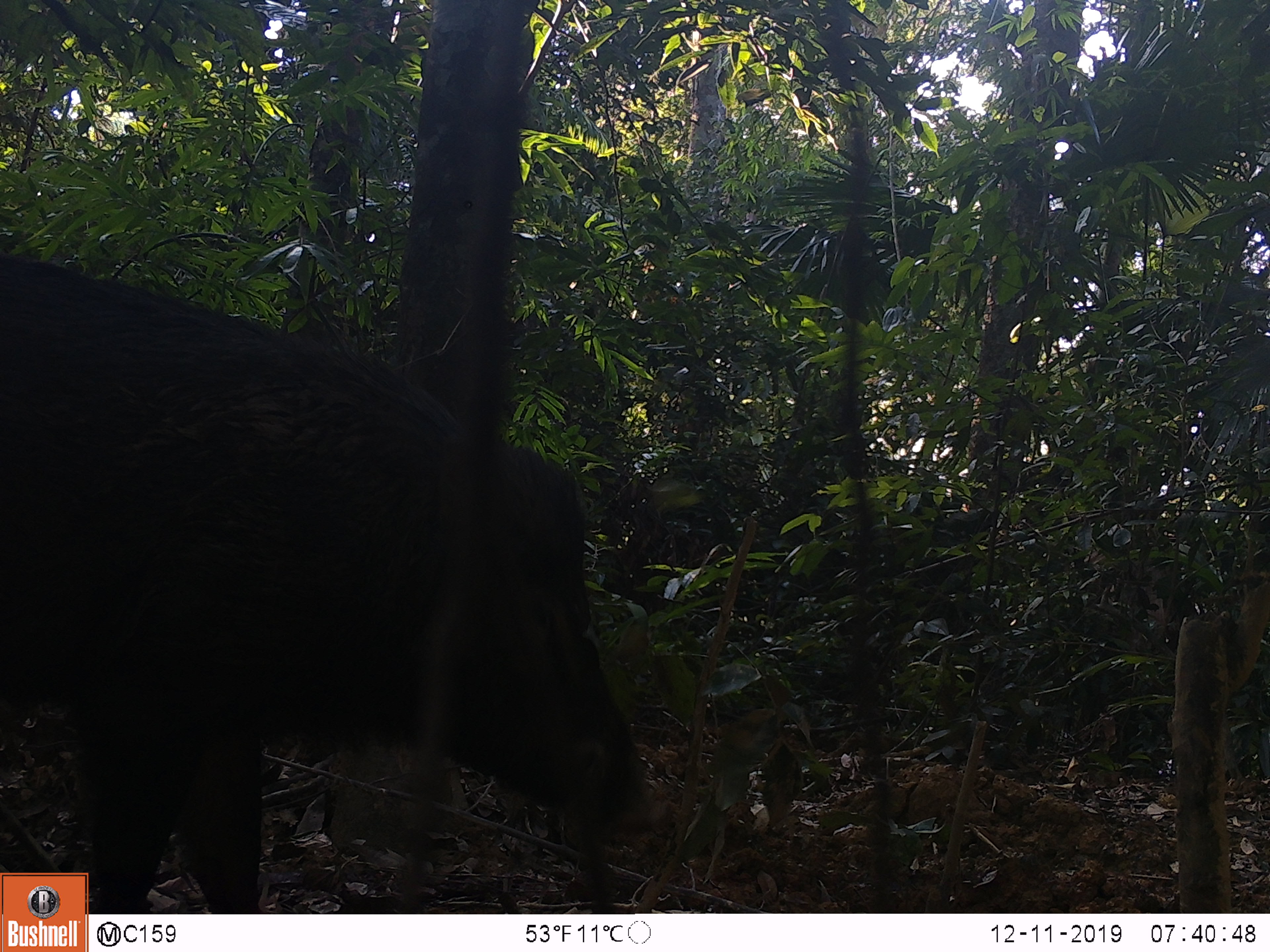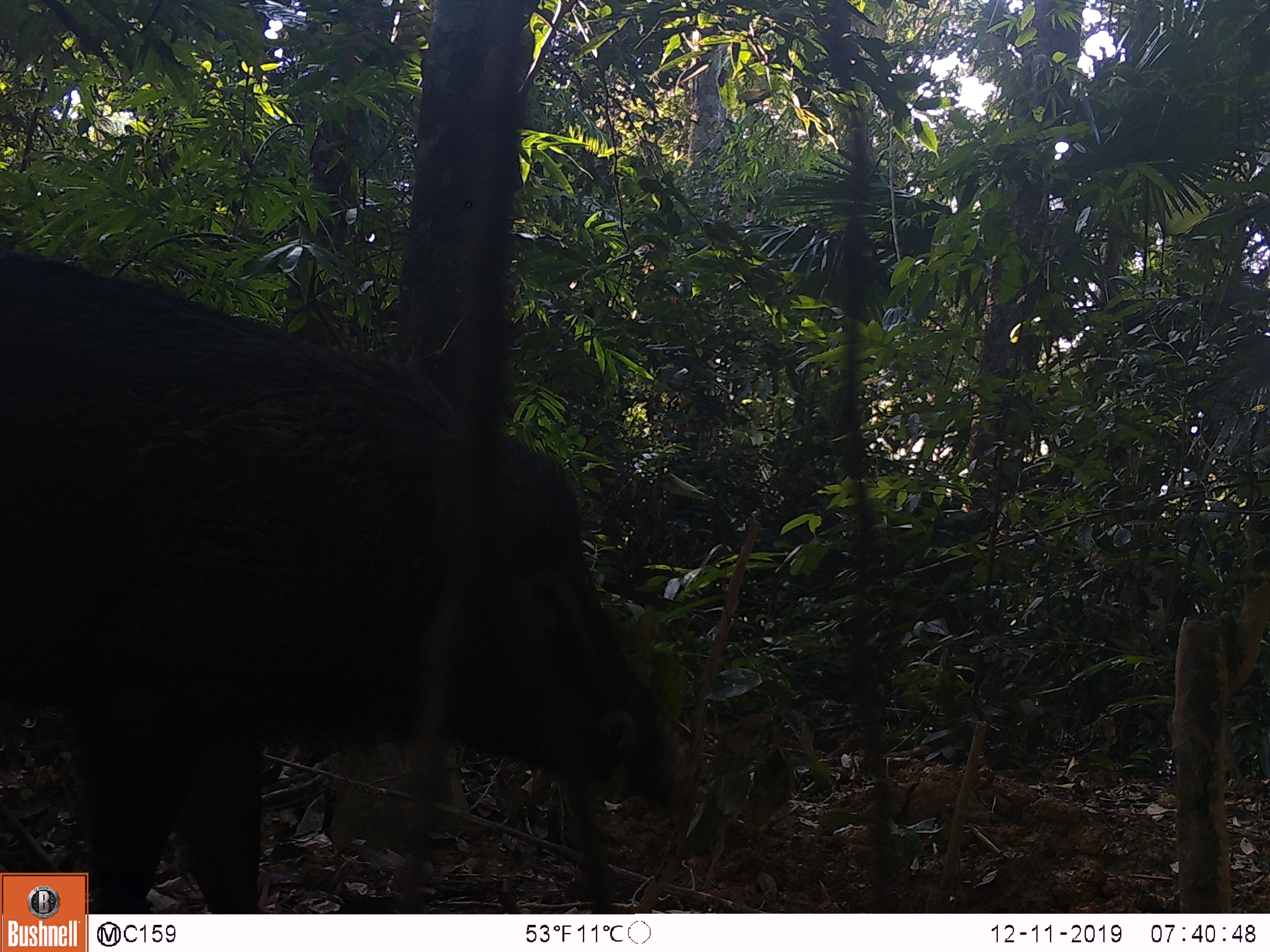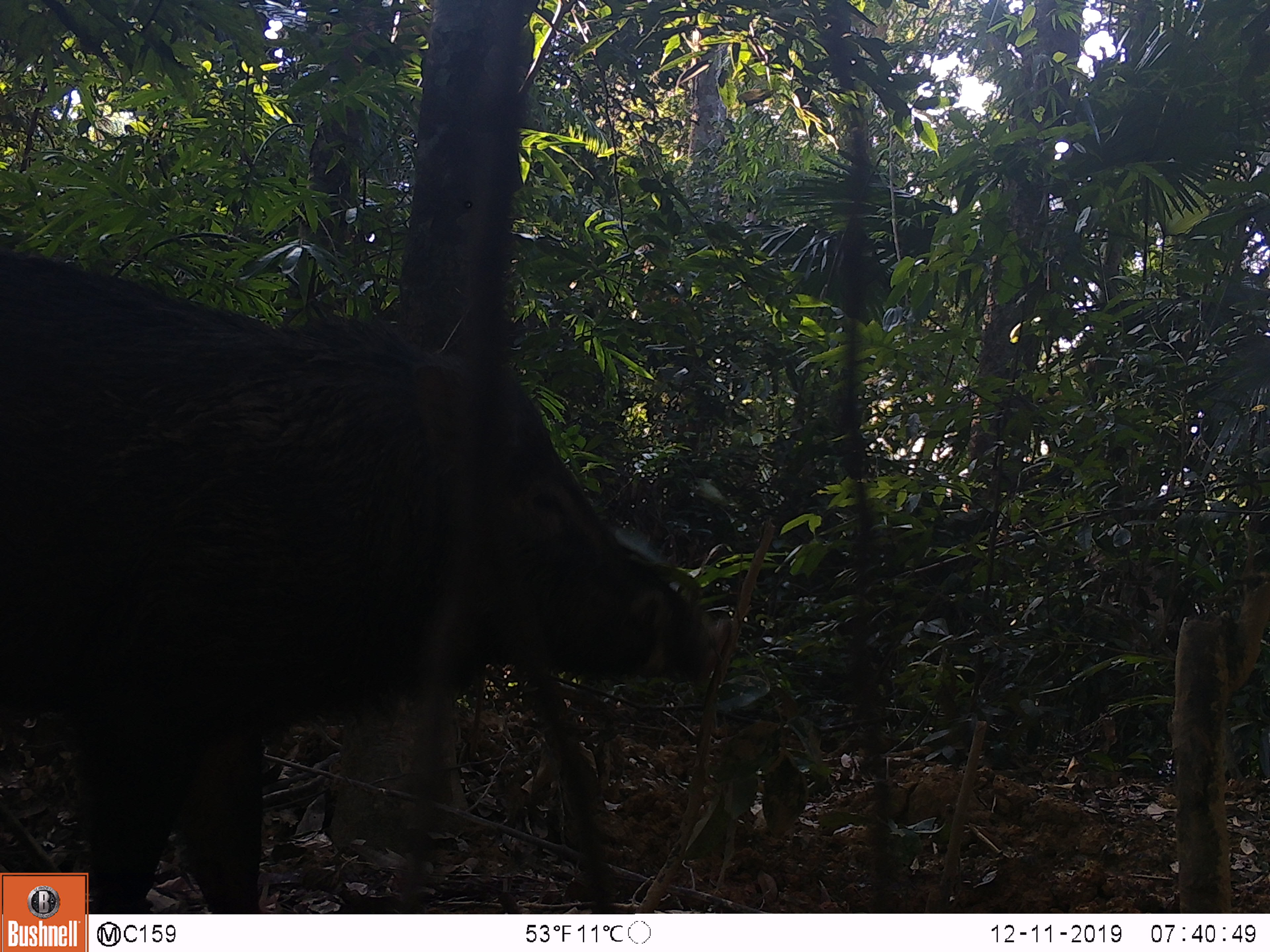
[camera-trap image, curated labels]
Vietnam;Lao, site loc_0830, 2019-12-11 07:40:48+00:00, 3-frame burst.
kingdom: Animalia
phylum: Chordata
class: Mammalia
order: Artiodactyla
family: Suidae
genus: Sus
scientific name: Sus scrofa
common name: eurasian wild pig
Eurasian wild pig (Sus scrofa). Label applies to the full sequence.